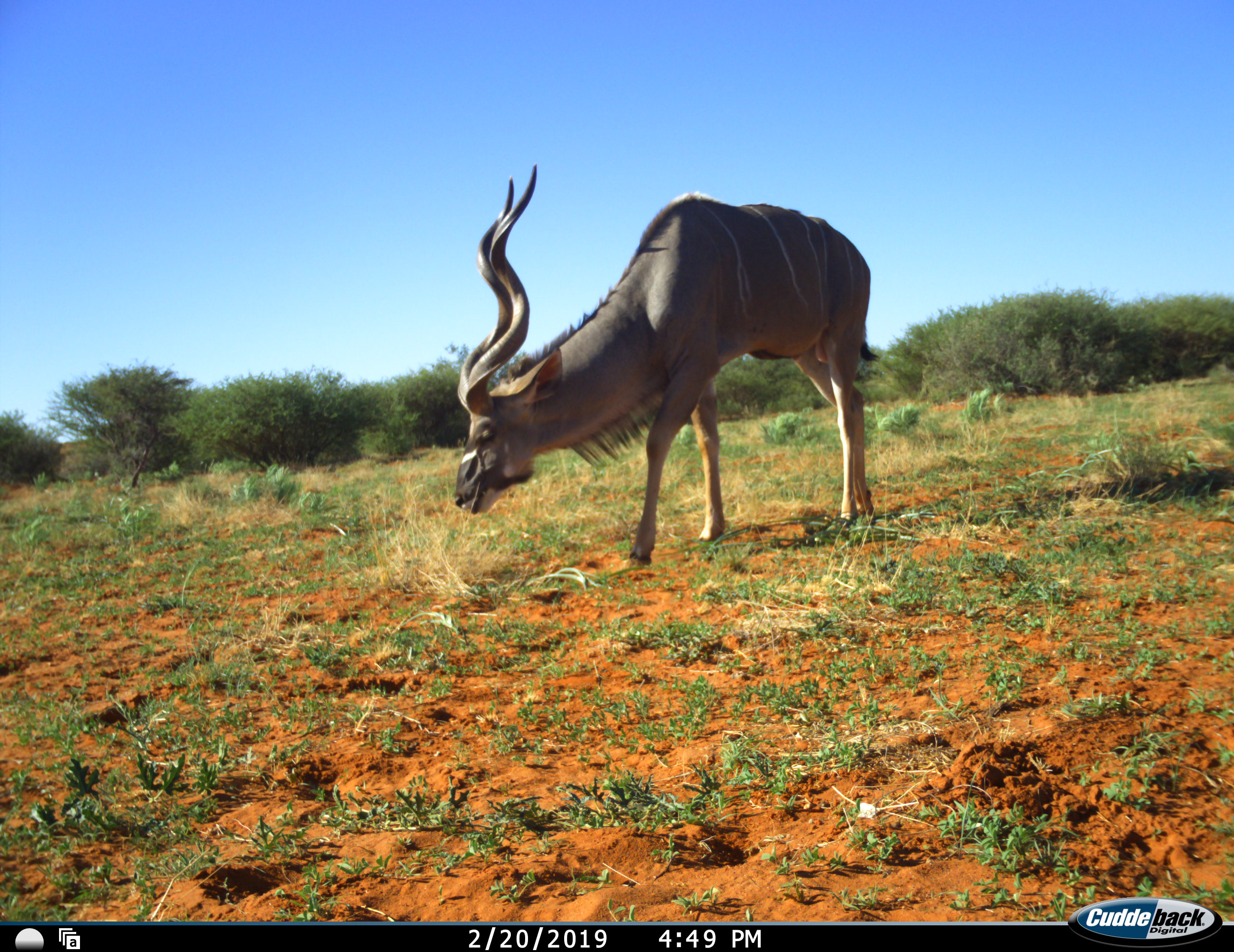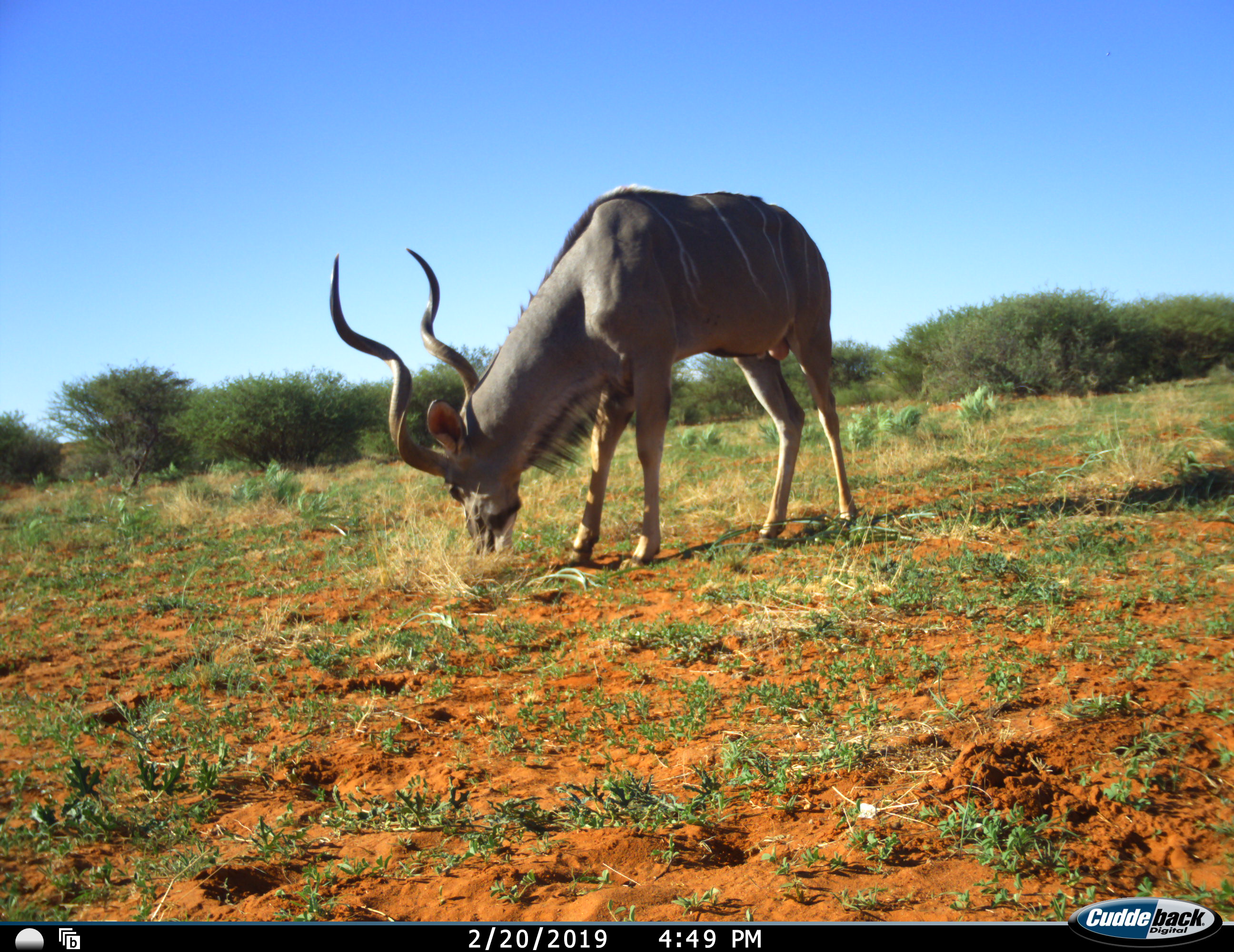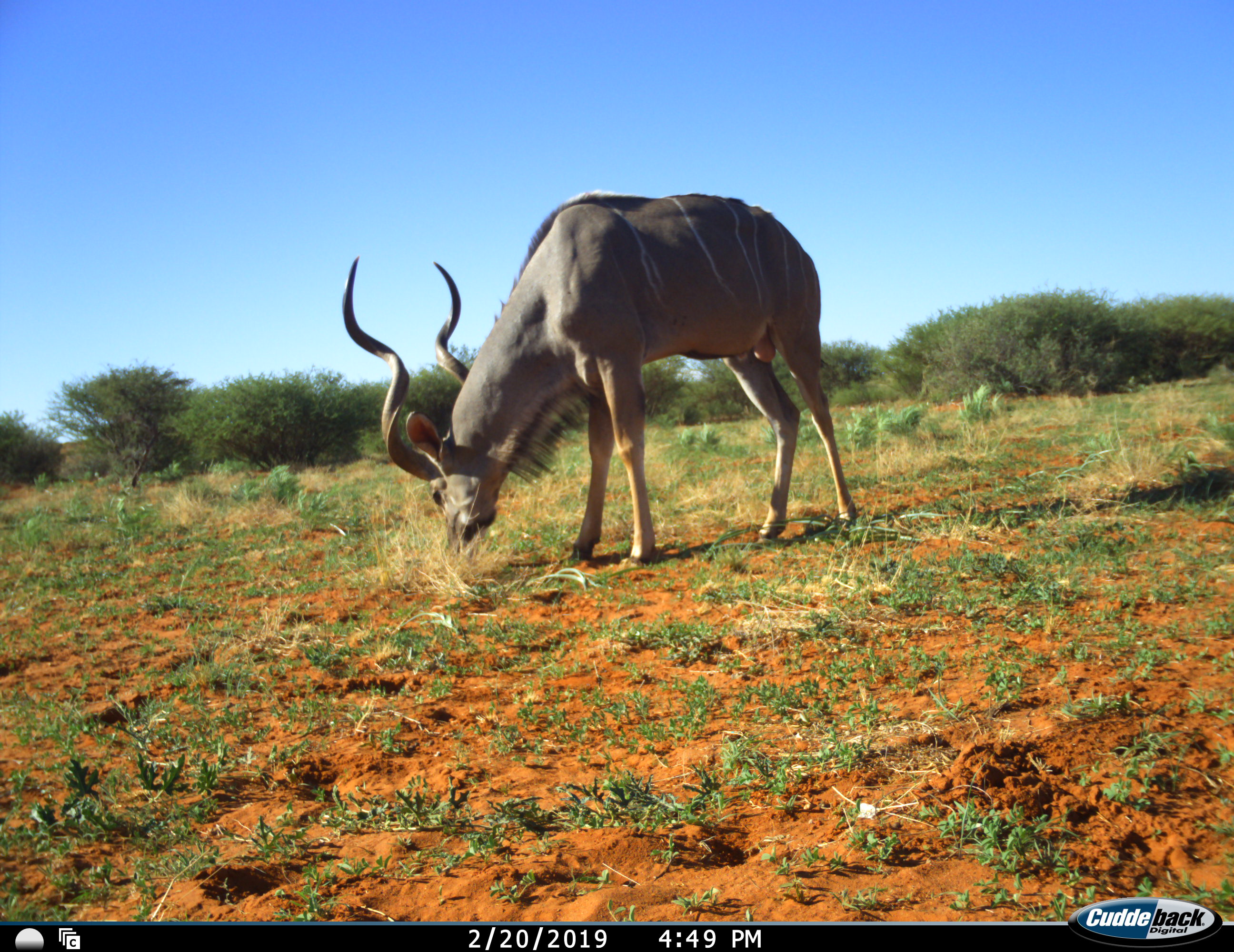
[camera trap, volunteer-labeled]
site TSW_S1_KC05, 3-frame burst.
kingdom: Animalia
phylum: Chordata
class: Mammalia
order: Artiodactyla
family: Bovidae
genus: Tragelaphus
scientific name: Tragelaphus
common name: kudu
Kudu (Tragelaphus), count 1. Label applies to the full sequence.